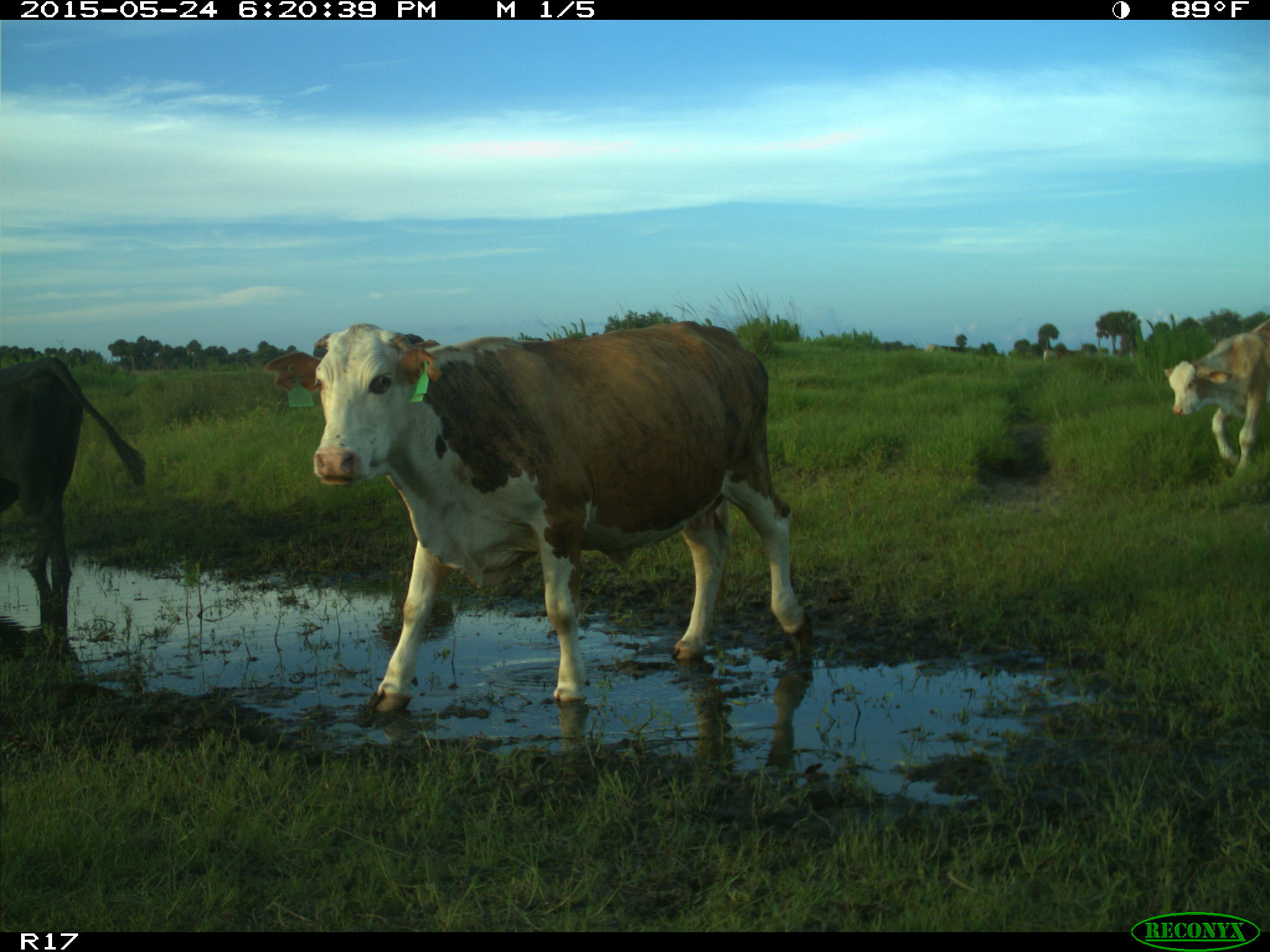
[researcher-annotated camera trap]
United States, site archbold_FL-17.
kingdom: Animalia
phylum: Chordata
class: Mammalia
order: Artiodactyla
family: Bovidae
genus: Bos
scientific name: Bos taurus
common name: domestic cow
Bos taurus (domestic cow).